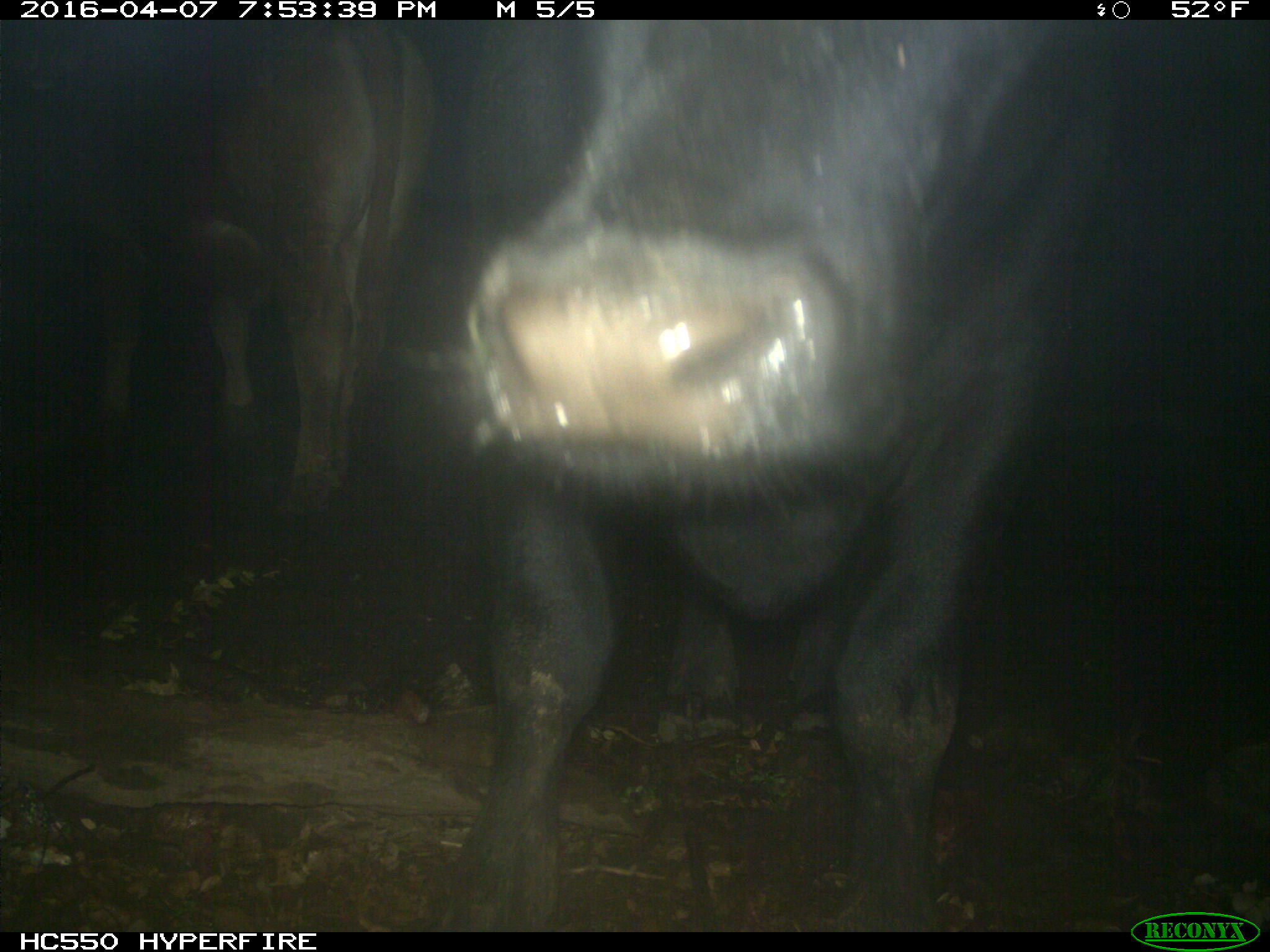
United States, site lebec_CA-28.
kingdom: Animalia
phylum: Chordata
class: Mammalia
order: Artiodactyla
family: Bovidae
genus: Bos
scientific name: Bos taurus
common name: domestic cow